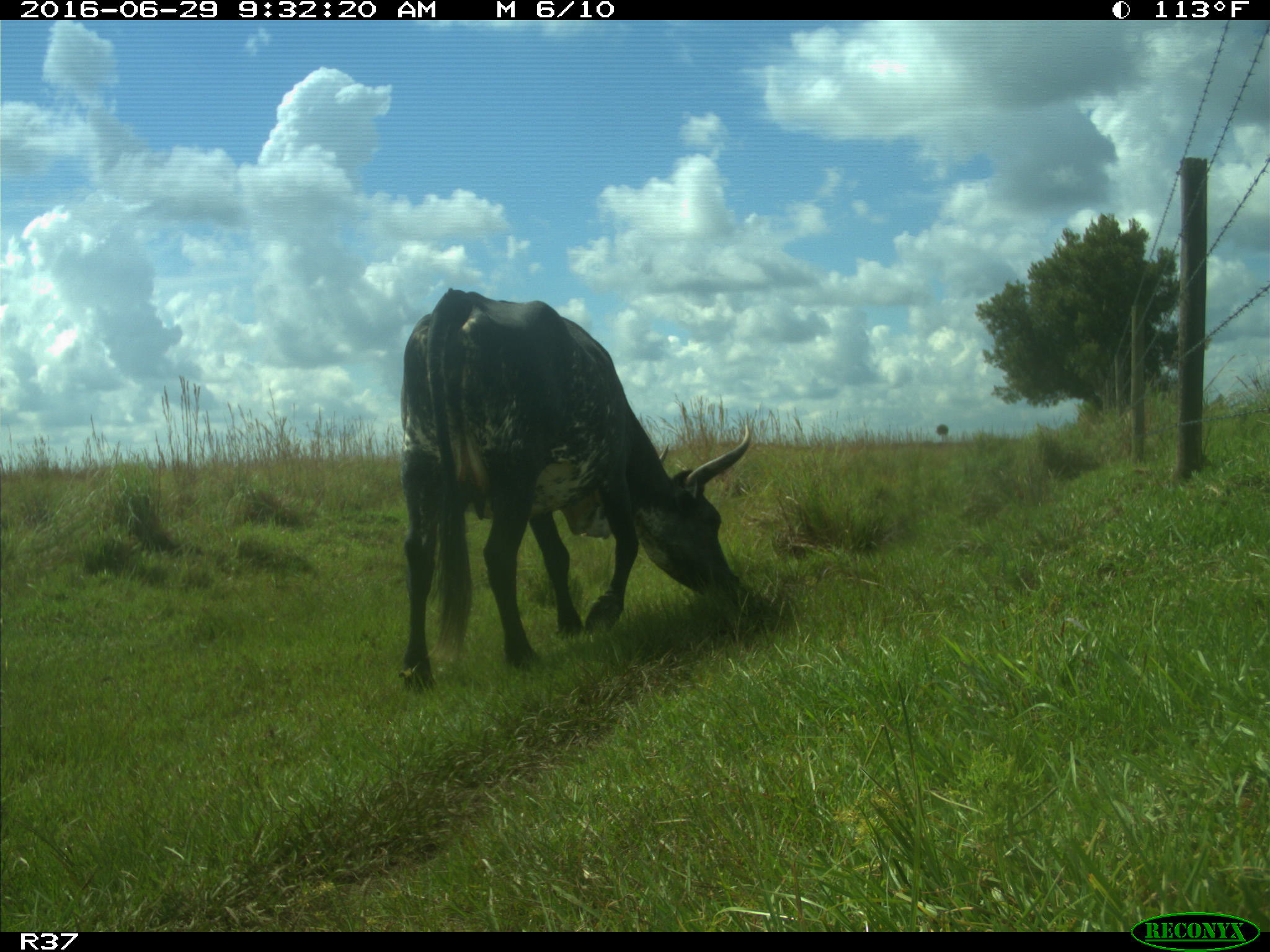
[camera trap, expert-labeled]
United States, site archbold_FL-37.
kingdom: Animalia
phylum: Chordata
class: Mammalia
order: Artiodactyla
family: Bovidae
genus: Bos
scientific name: Bos taurus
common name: domestic cow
Bos taurus (domestic cow).